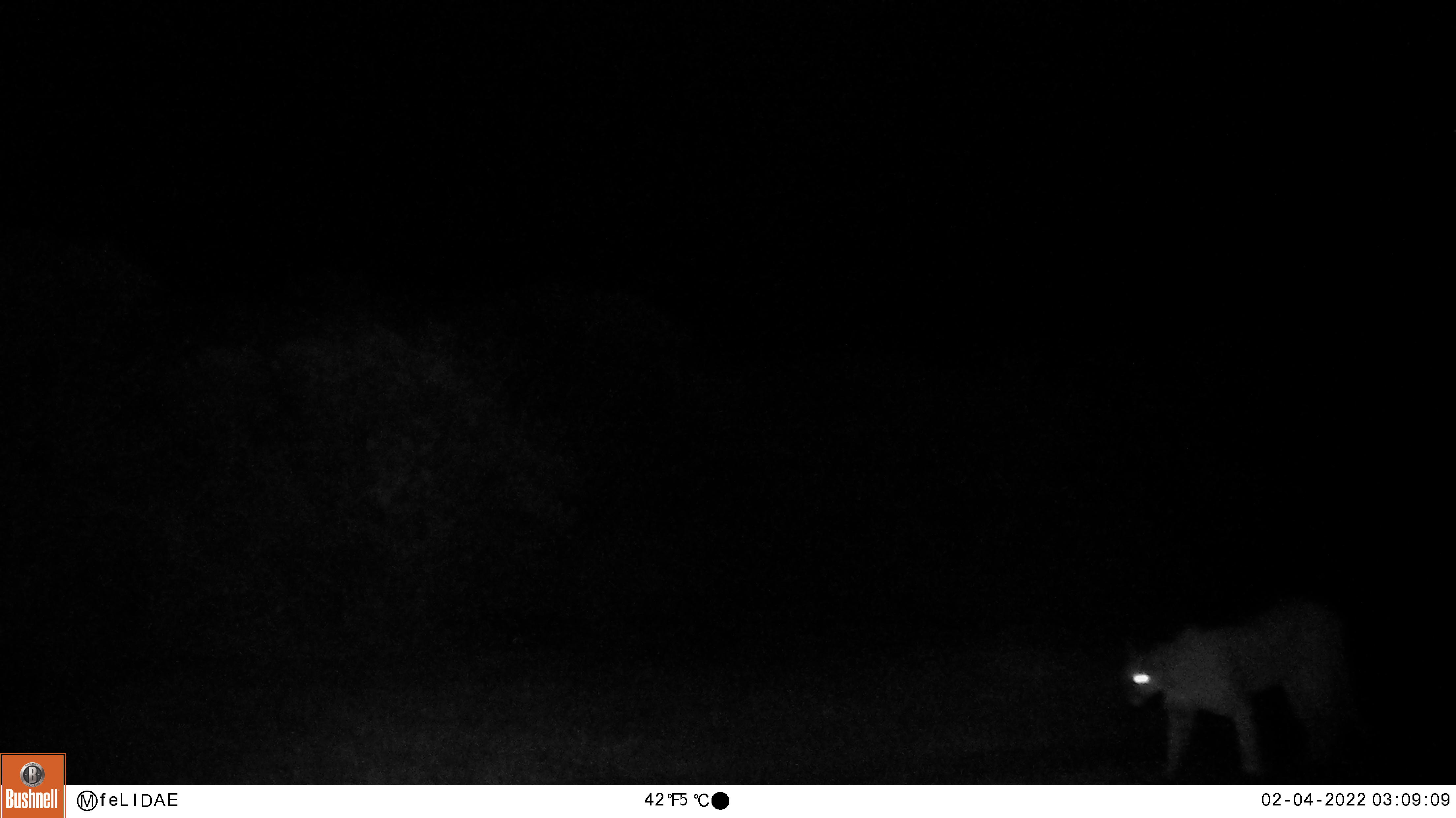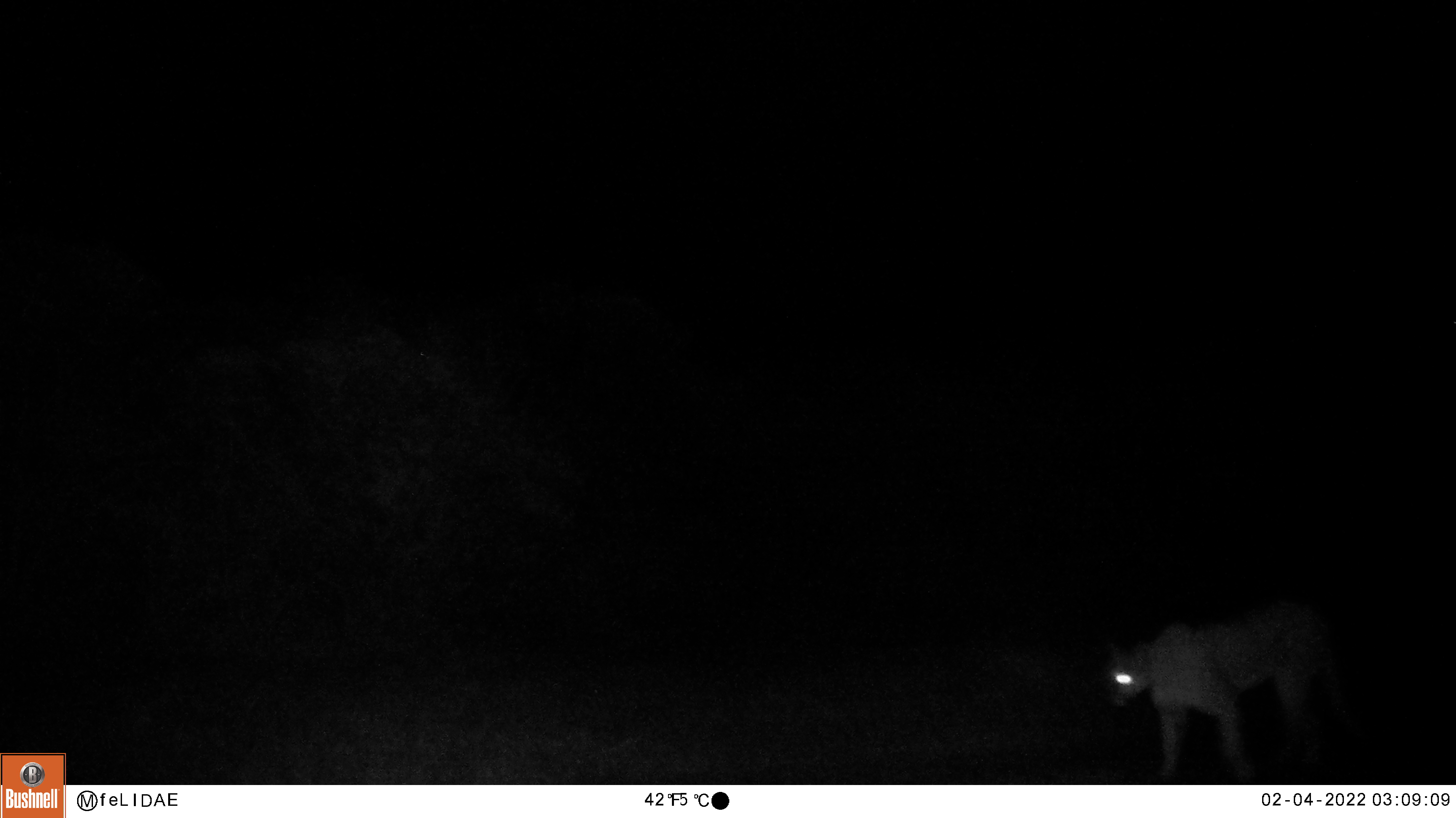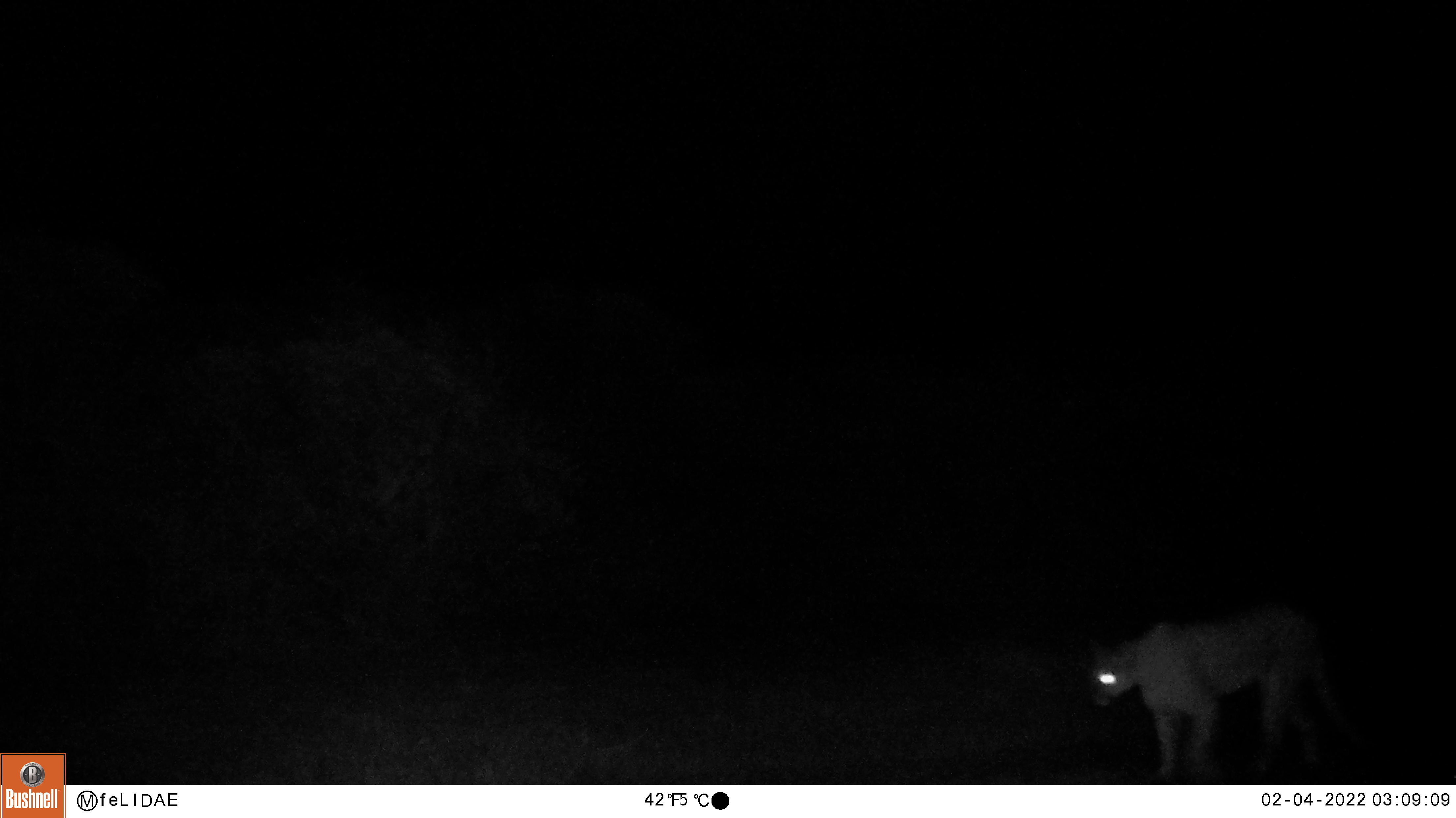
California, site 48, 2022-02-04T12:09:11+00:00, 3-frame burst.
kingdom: Animalia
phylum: Chordata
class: Mammalia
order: Carnivora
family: Felidae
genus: Puma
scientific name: Puma concolor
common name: puma